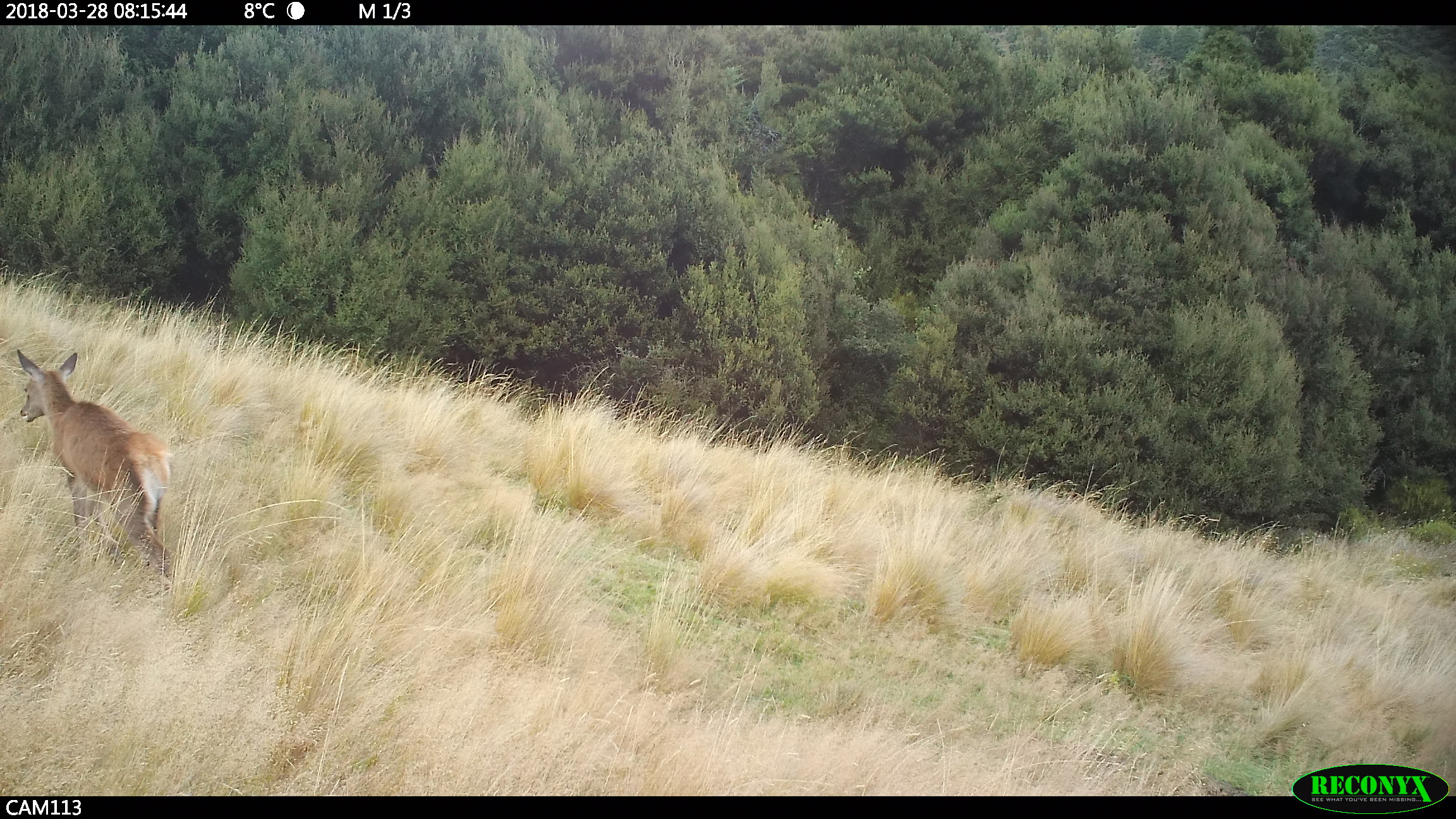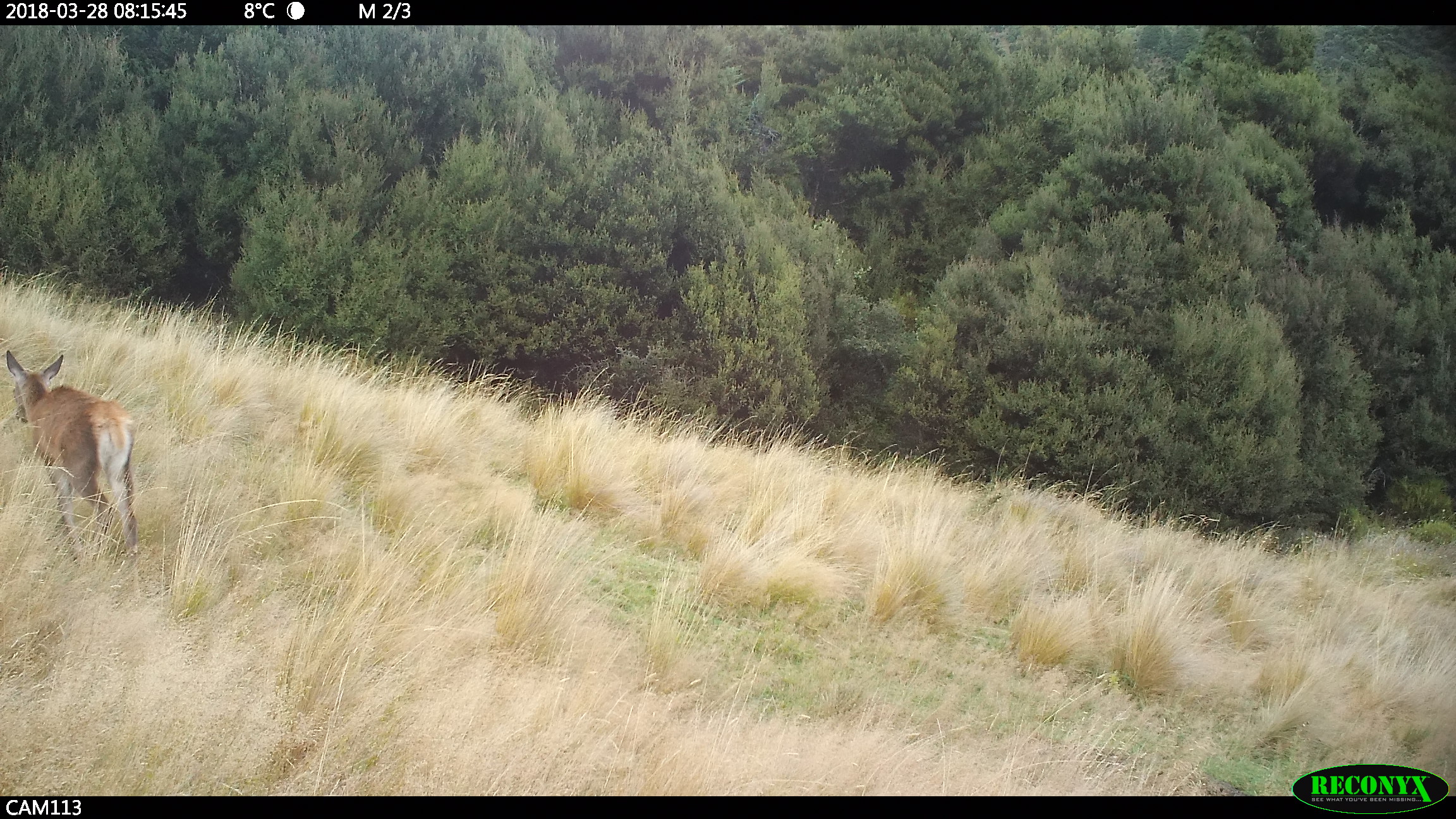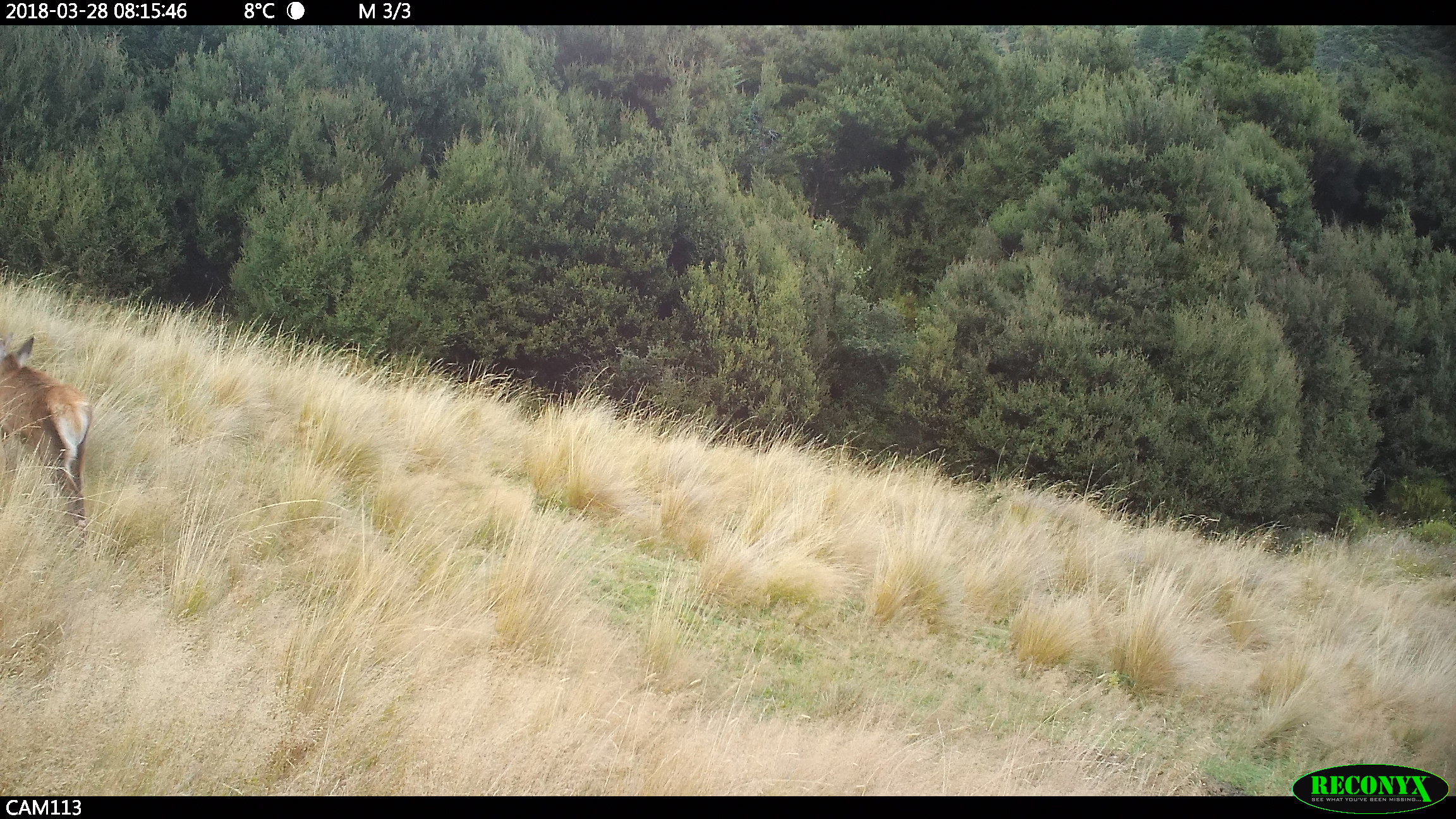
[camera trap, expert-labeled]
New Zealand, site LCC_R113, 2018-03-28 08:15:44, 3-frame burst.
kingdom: Animalia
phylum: Chordata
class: Mammalia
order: Artiodactyla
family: Cervidae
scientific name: Cervidae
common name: deer